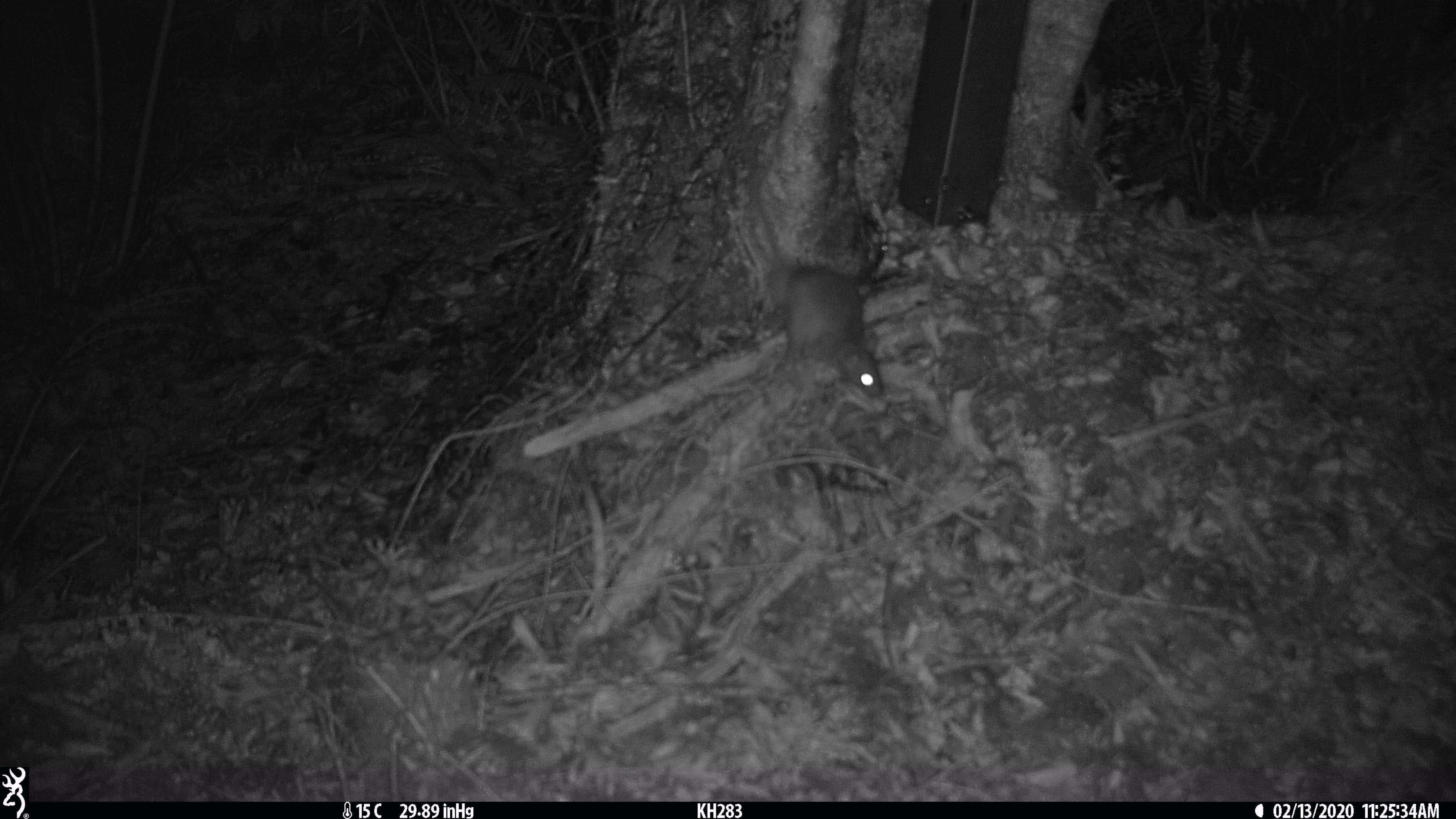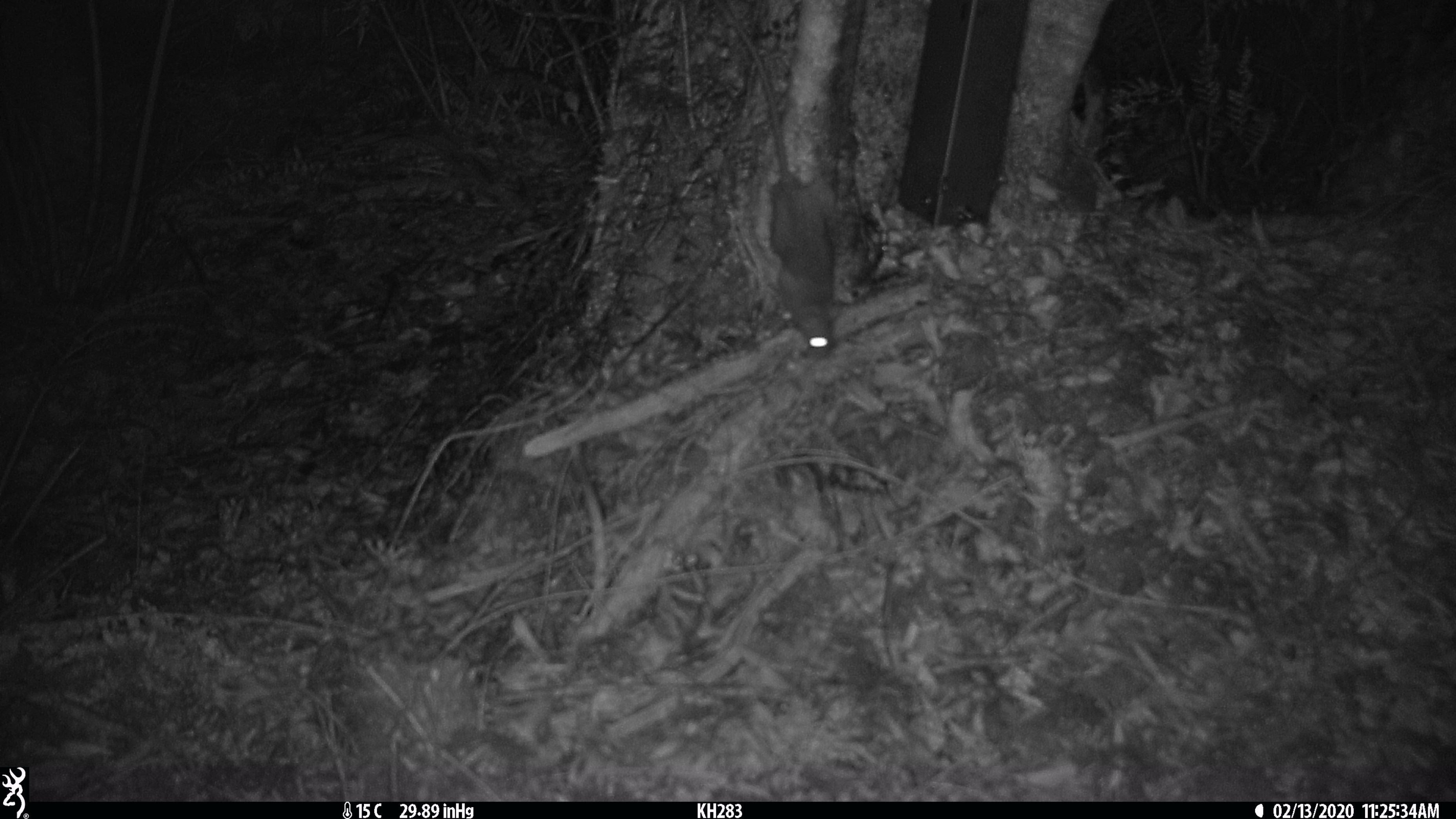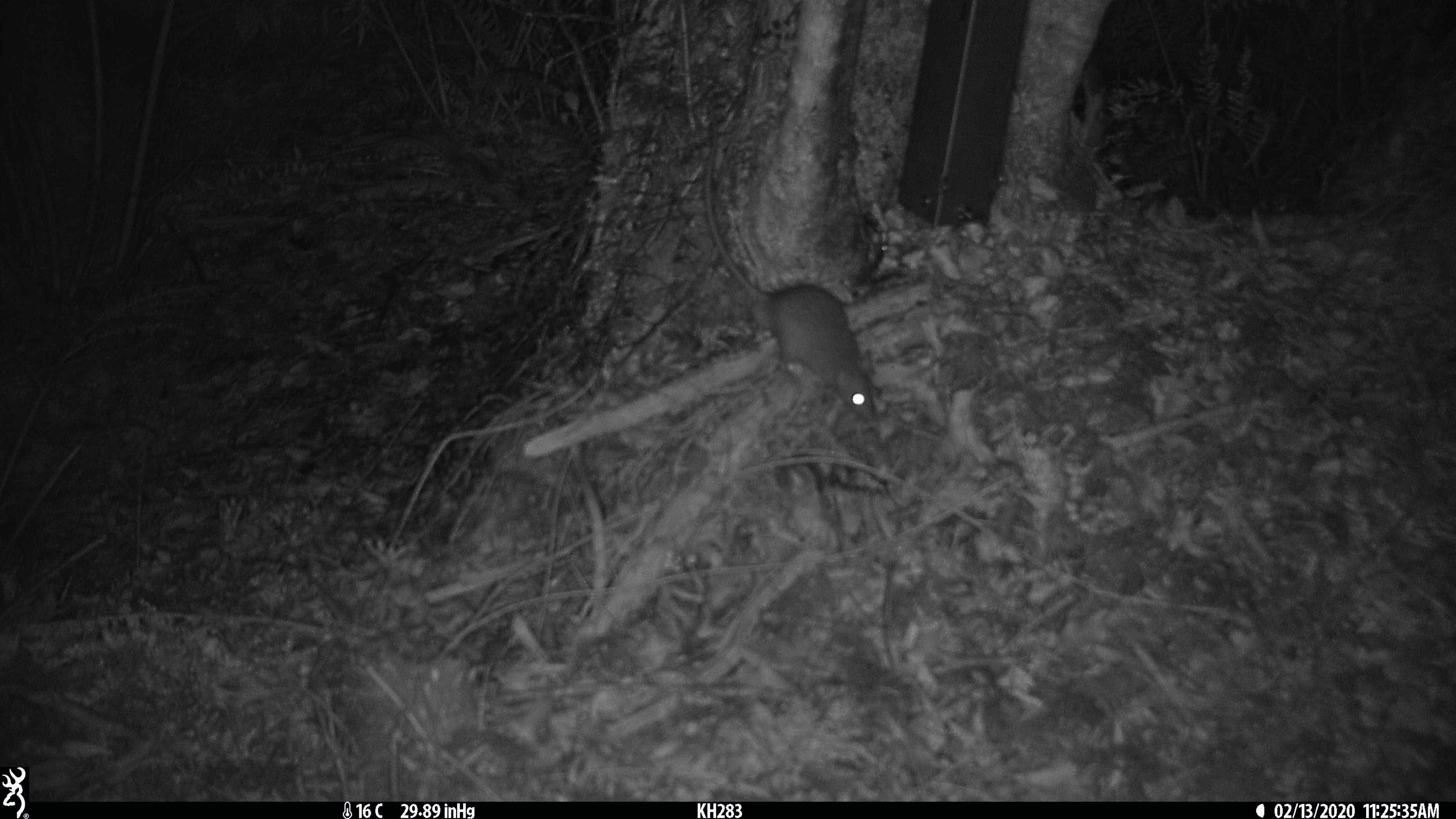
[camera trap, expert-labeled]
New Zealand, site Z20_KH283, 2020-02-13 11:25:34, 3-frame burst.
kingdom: Animalia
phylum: Chordata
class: Mammalia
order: Rodentia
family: Muridae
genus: Rattus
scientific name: Rattus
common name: rat